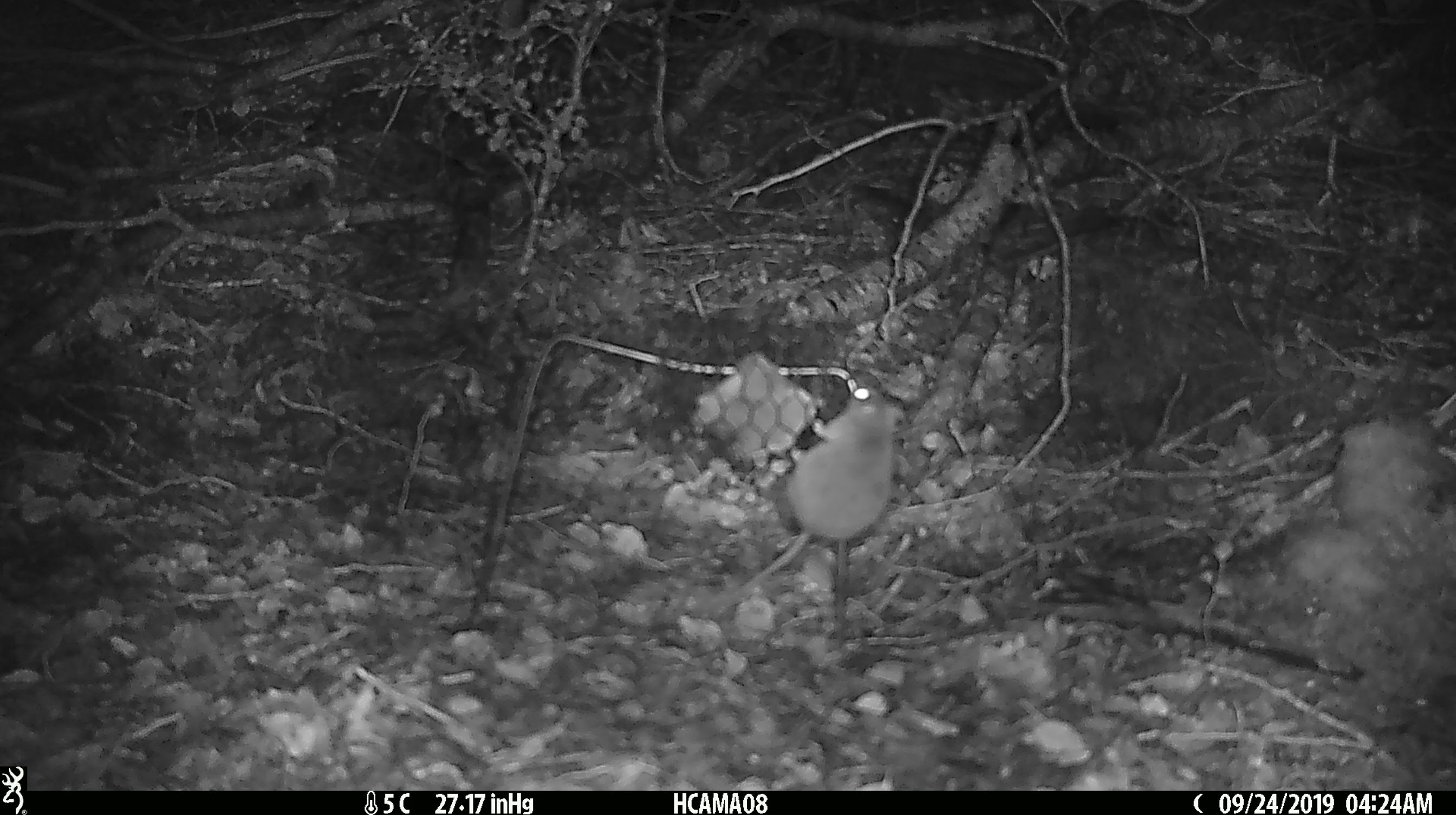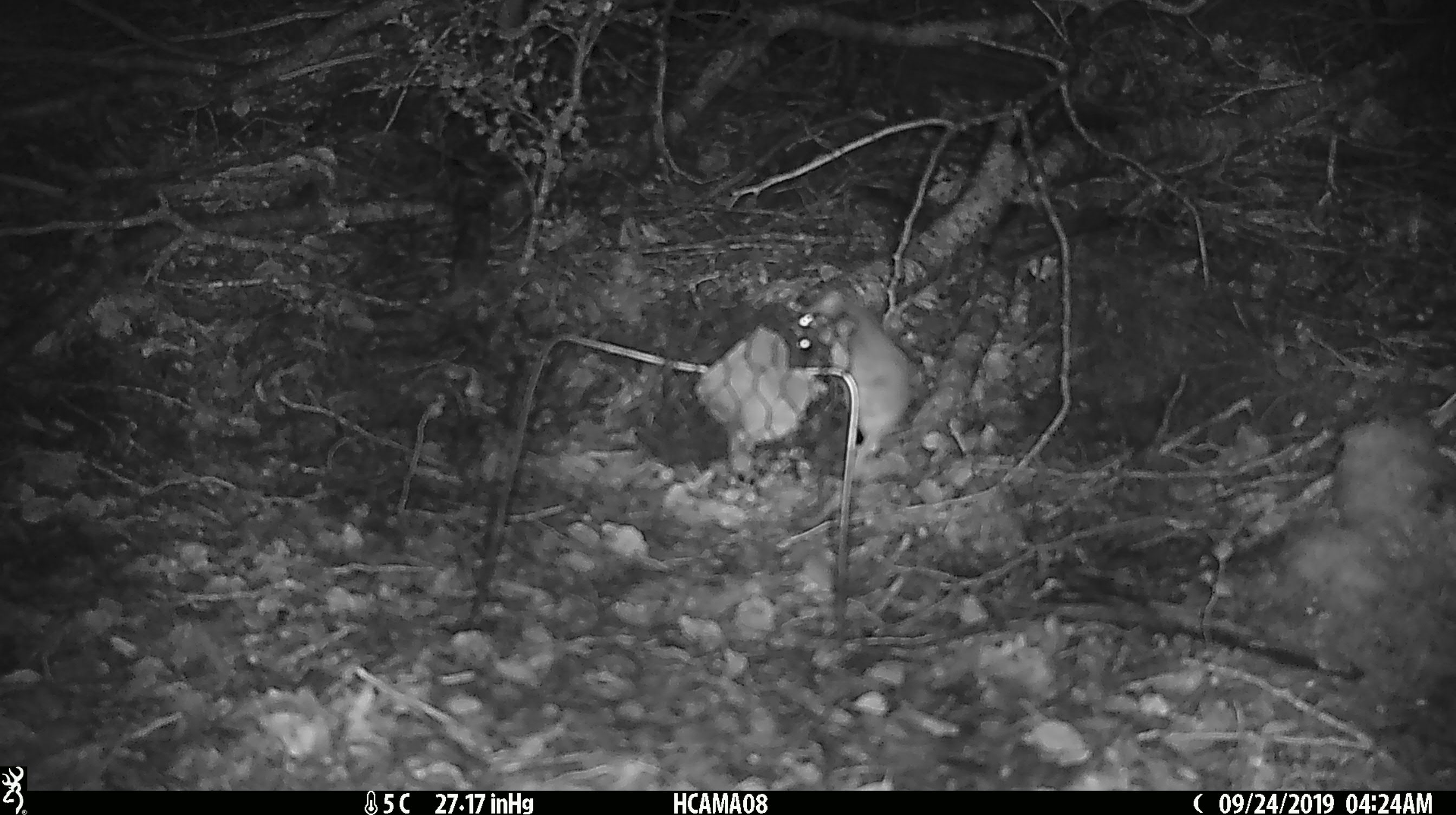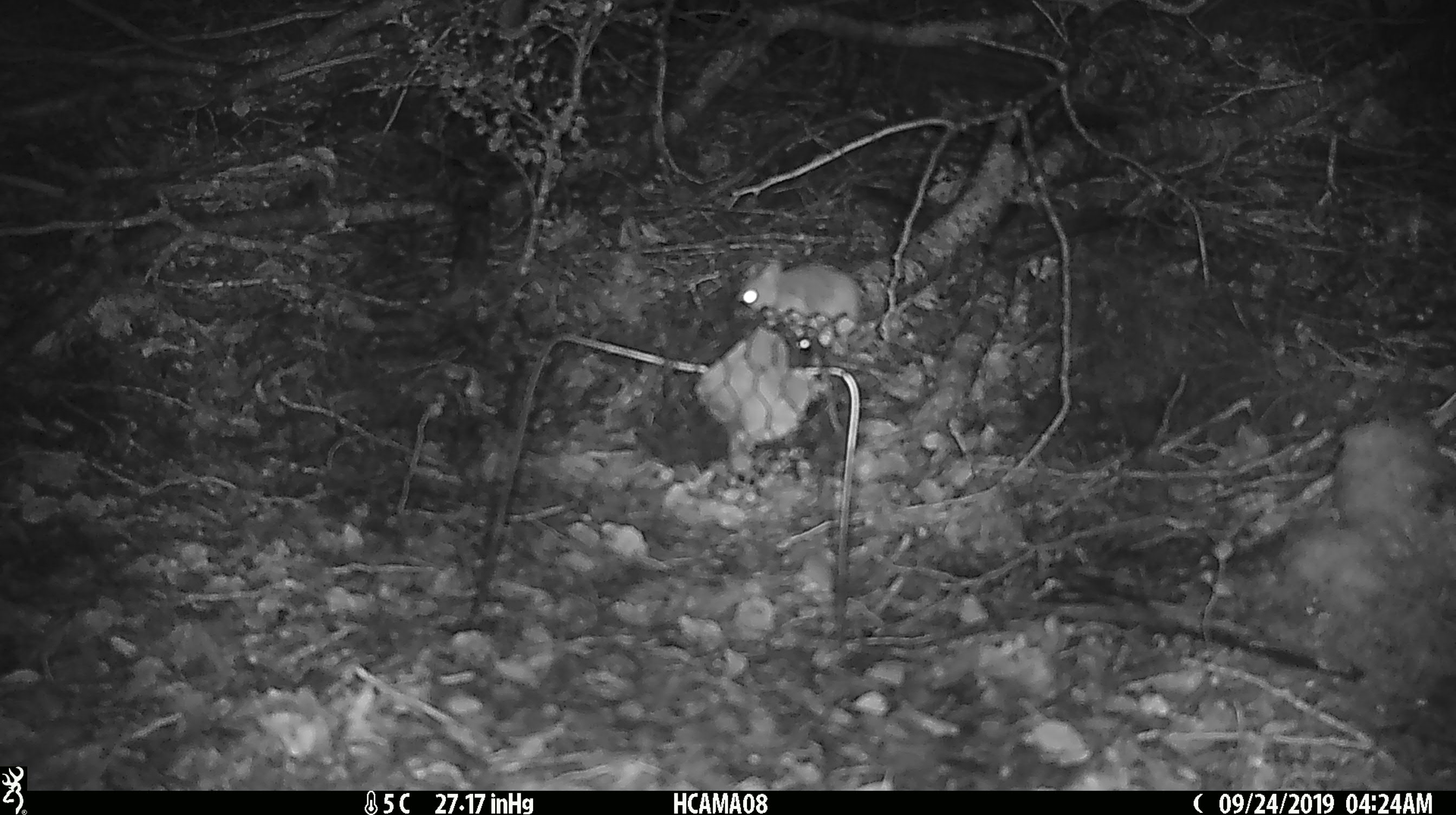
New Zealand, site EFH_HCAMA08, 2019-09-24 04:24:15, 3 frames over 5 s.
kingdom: Animalia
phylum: Chordata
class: Mammalia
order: Rodentia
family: Muridae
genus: Mus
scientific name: Mus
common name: mouse